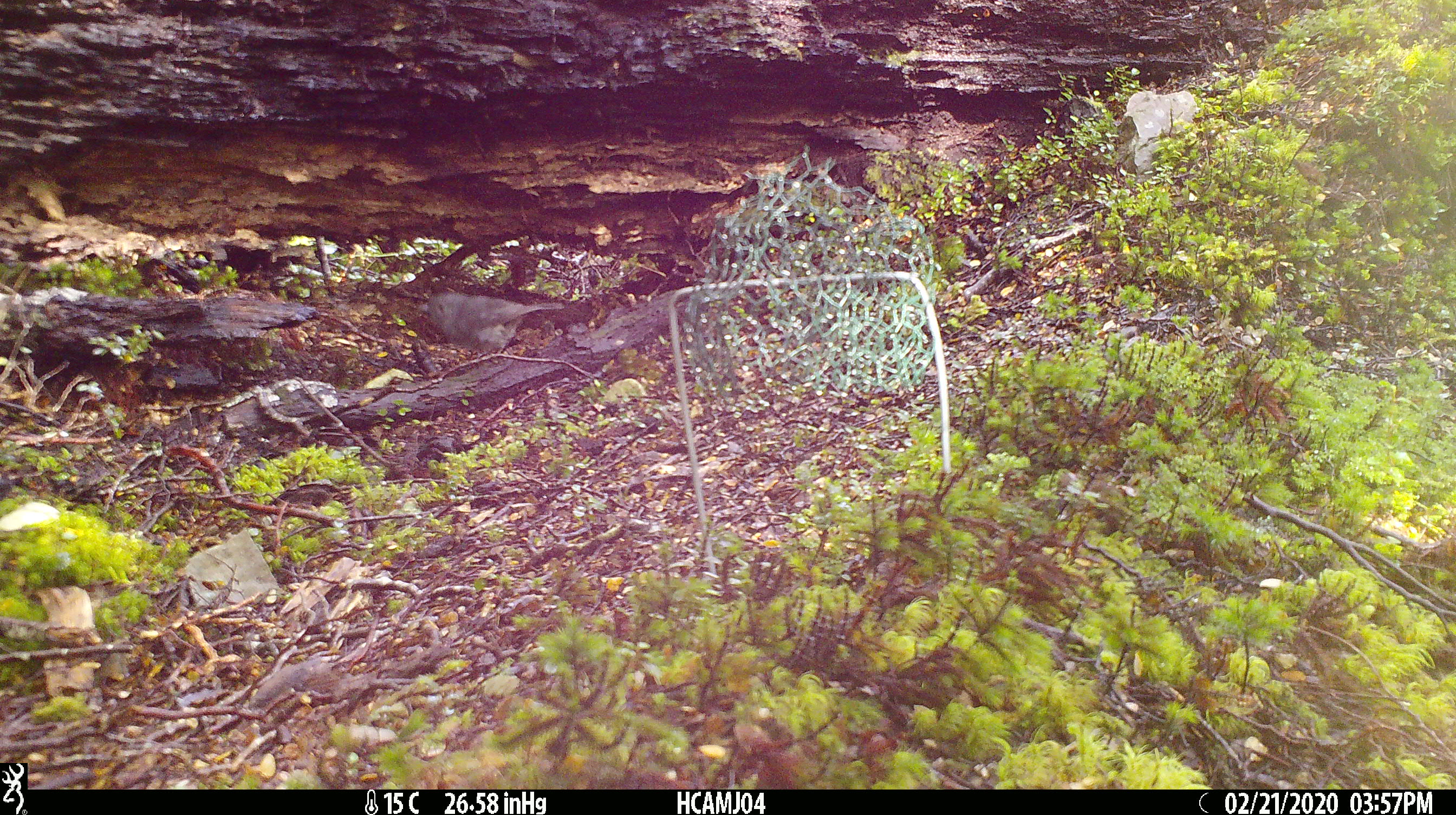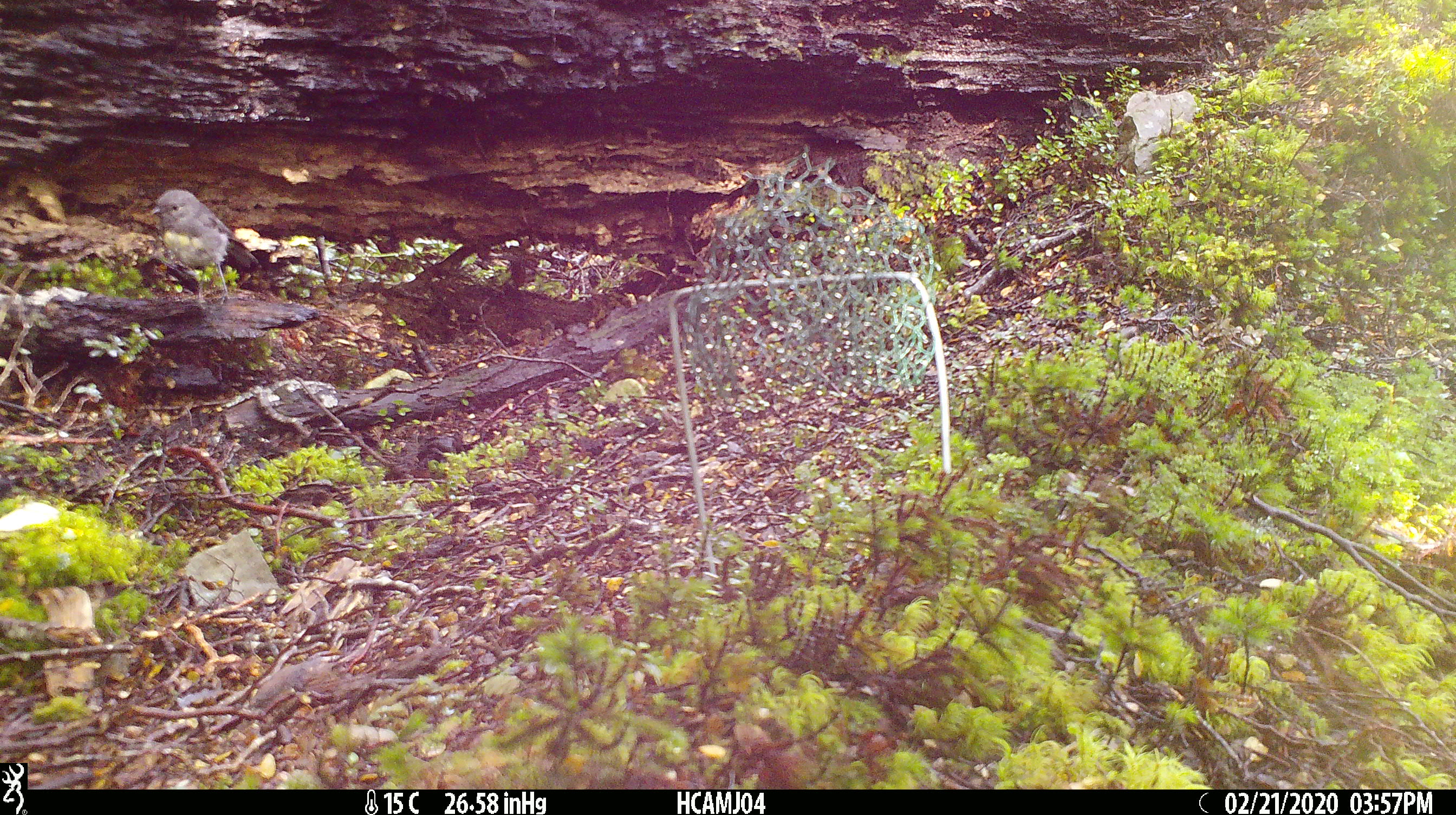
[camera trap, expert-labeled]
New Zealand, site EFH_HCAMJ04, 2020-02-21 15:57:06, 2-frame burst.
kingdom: Animalia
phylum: Chordata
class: Aves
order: Passeriformes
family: Petroicidae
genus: Petroica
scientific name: Petroica australis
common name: new zealand robin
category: robin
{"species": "robin (new zealand robin) (Petroica australis)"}